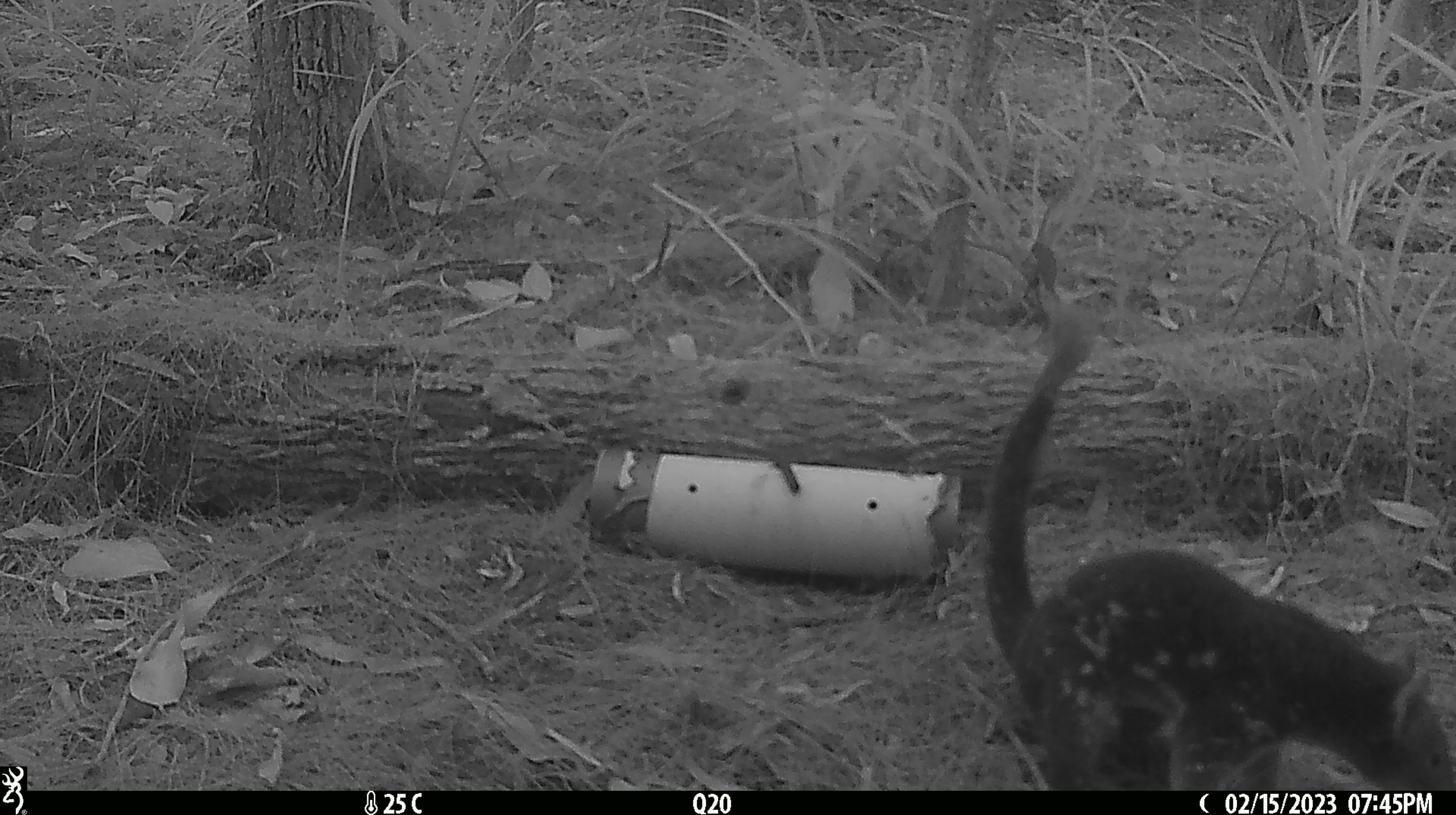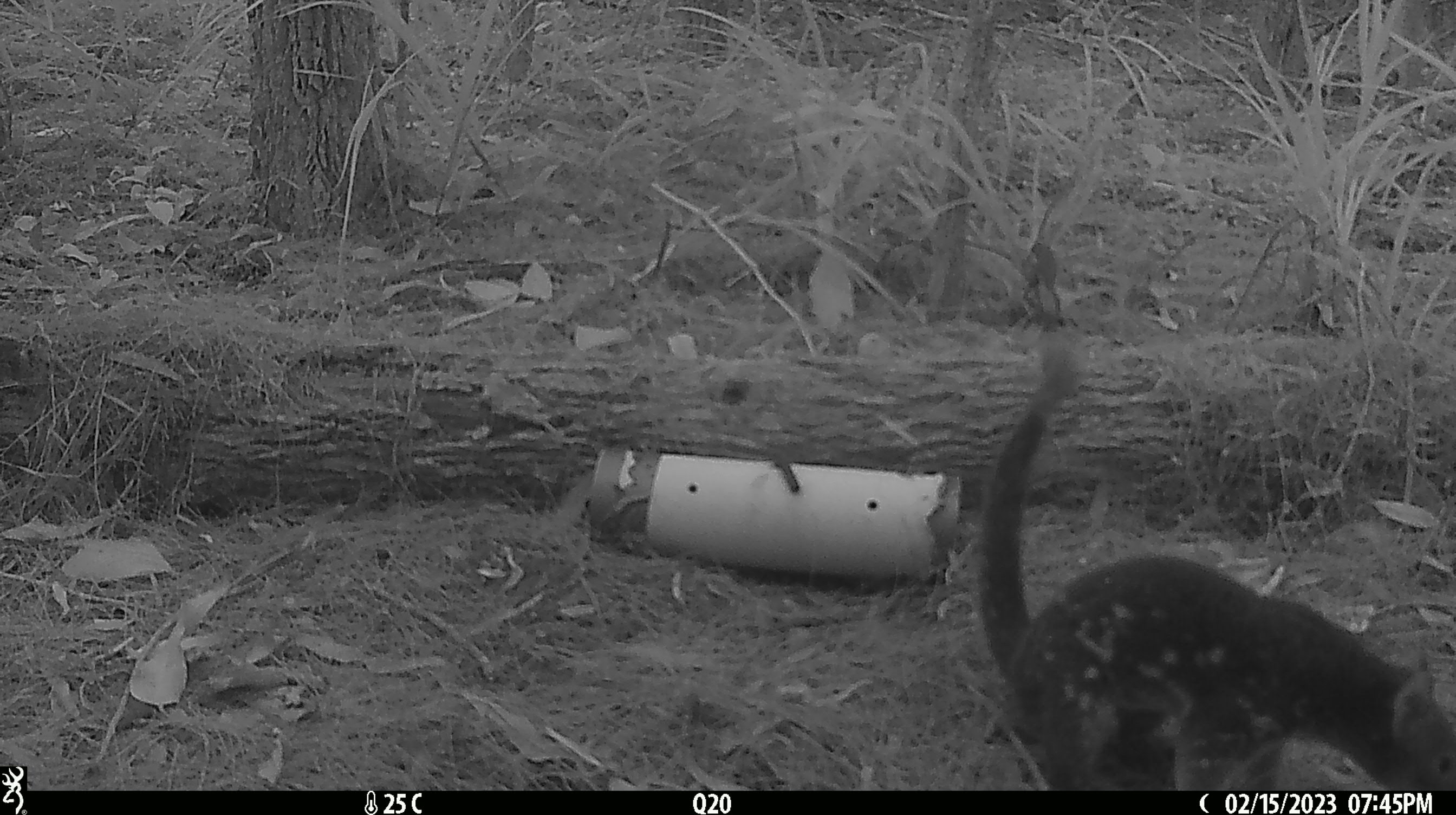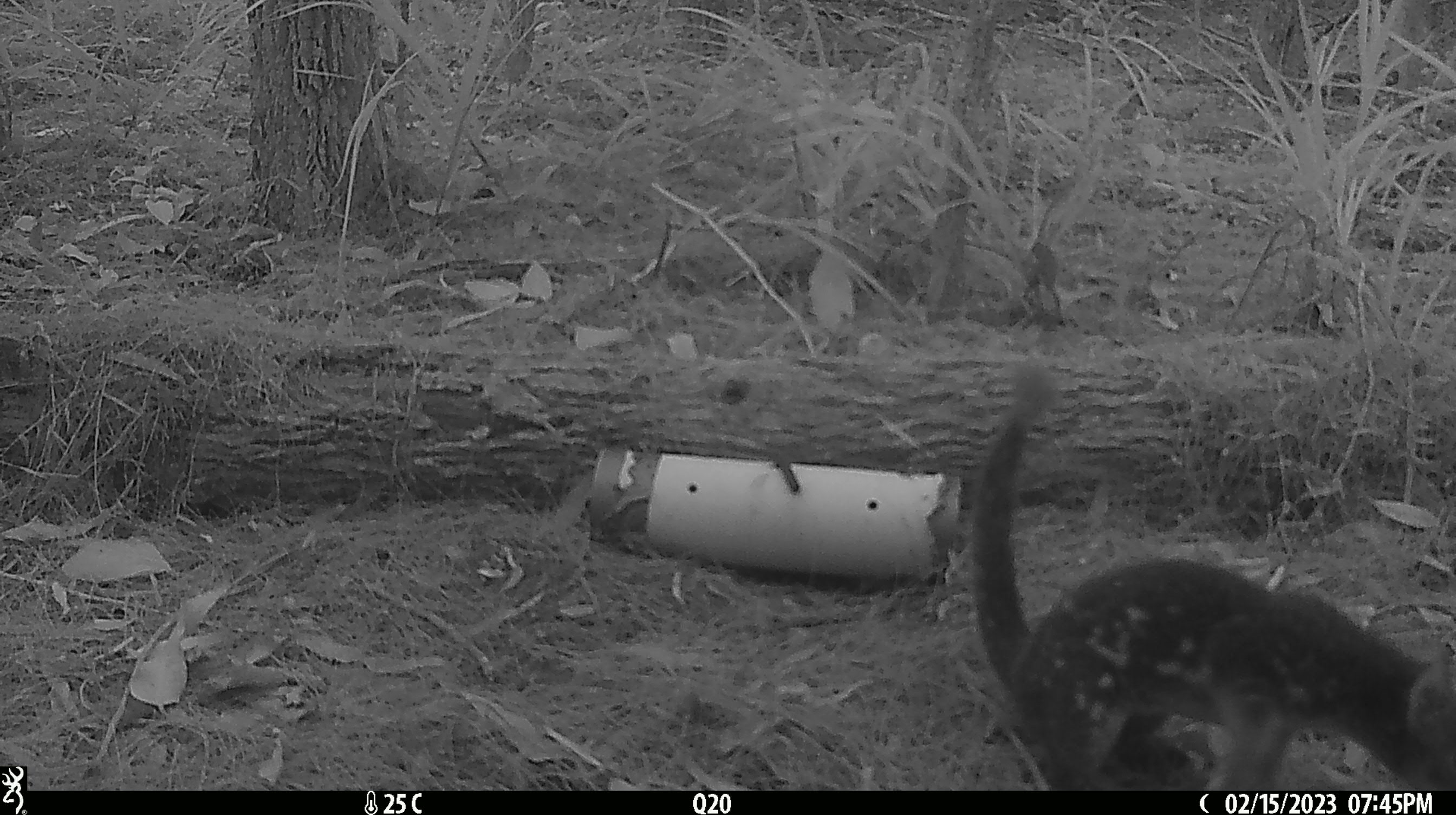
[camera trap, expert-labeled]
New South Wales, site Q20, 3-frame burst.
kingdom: Animalia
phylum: Chordata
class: Mammalia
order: Dasyuromorphia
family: Dasyuridae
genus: Dasyurus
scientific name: Dasyurus maculatus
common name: spotted-tailed quoll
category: quoll